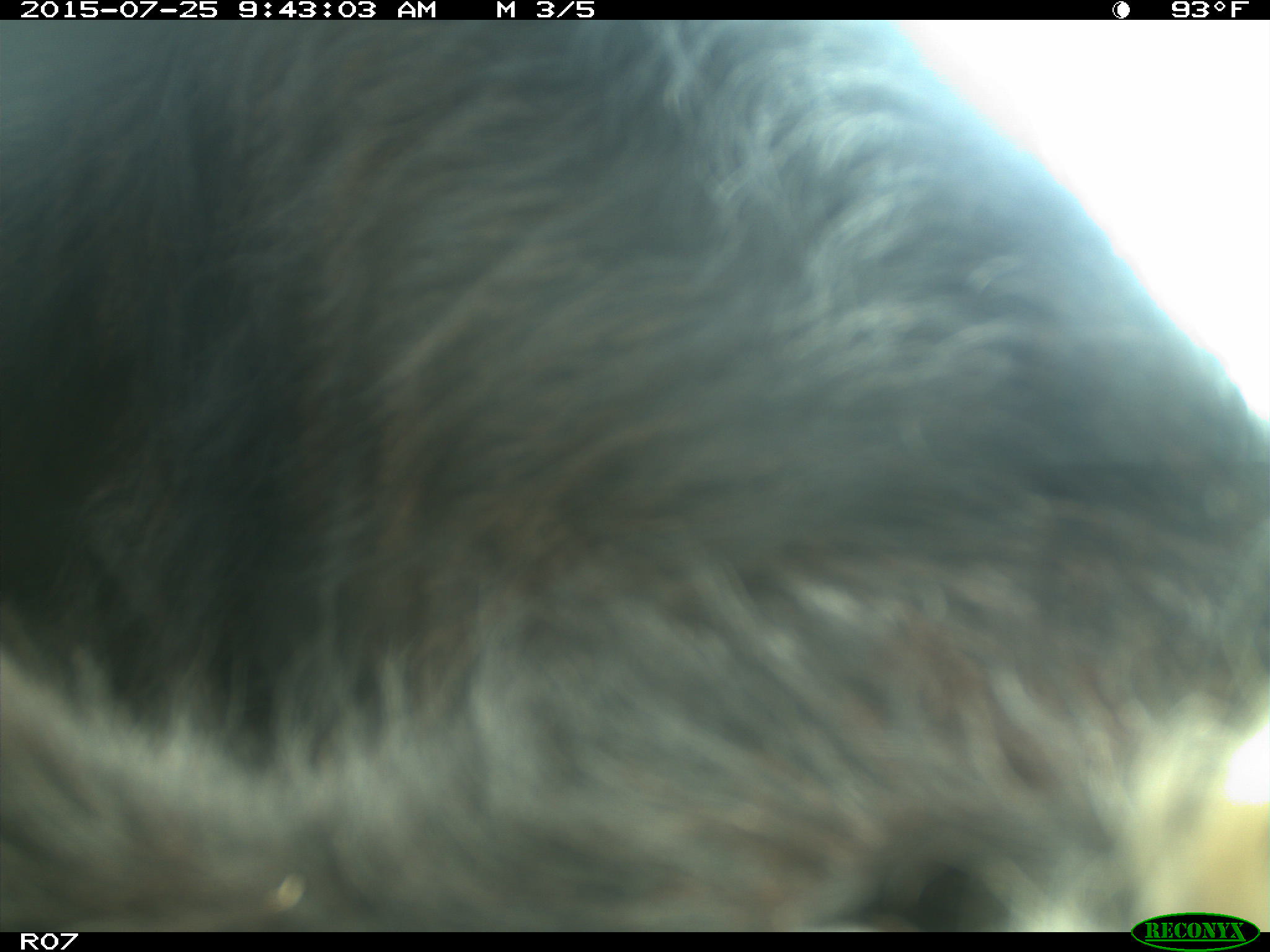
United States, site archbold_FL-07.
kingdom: Animalia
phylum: Chordata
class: Mammalia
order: Artiodactyla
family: Bovidae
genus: Bos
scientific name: Bos taurus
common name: domestic cow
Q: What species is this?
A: Bos taurus (domestic cow).